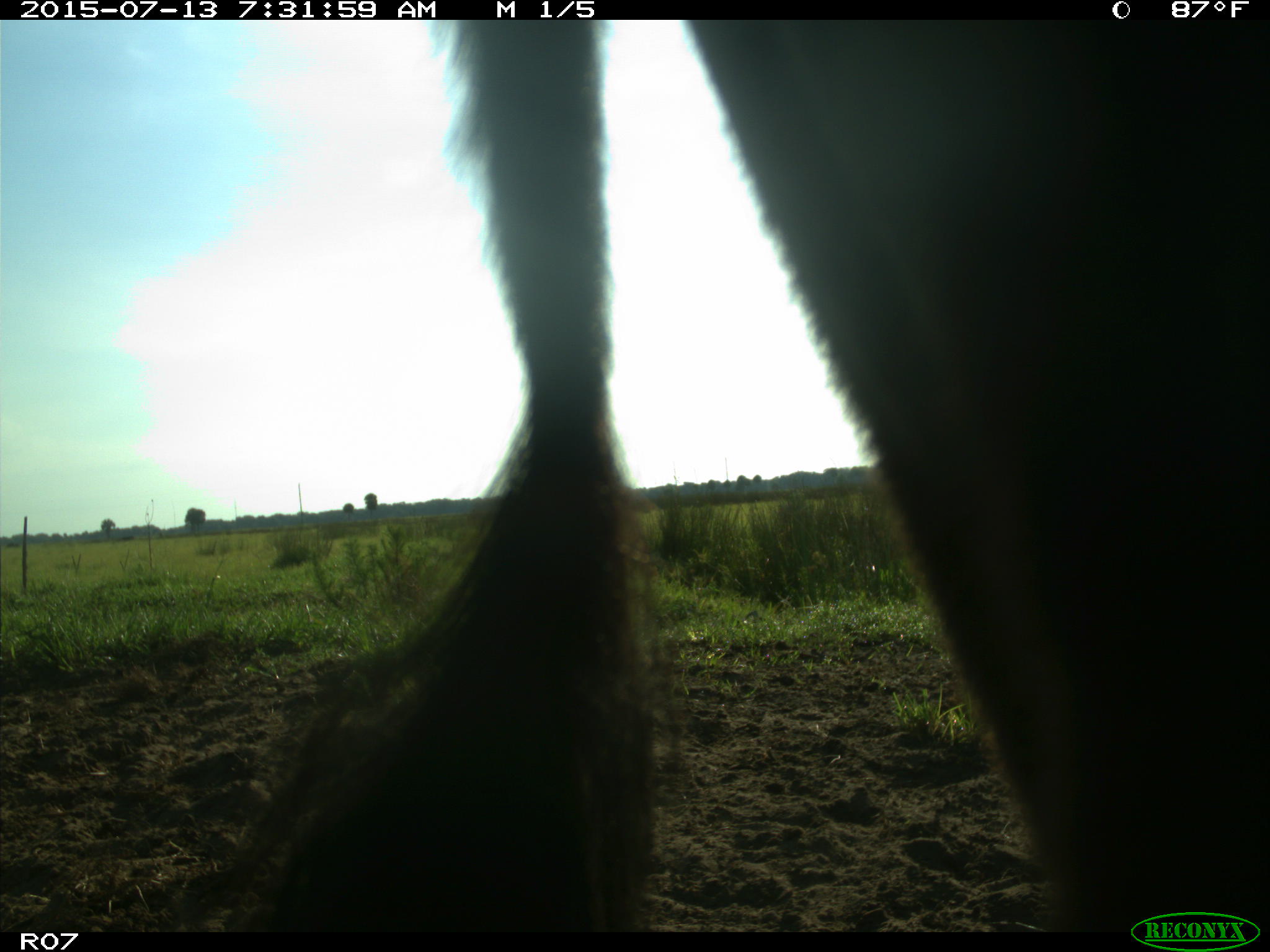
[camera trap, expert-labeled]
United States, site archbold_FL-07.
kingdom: Animalia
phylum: Chordata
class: Mammalia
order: Artiodactyla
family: Bovidae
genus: Bos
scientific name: Bos taurus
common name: domestic cow